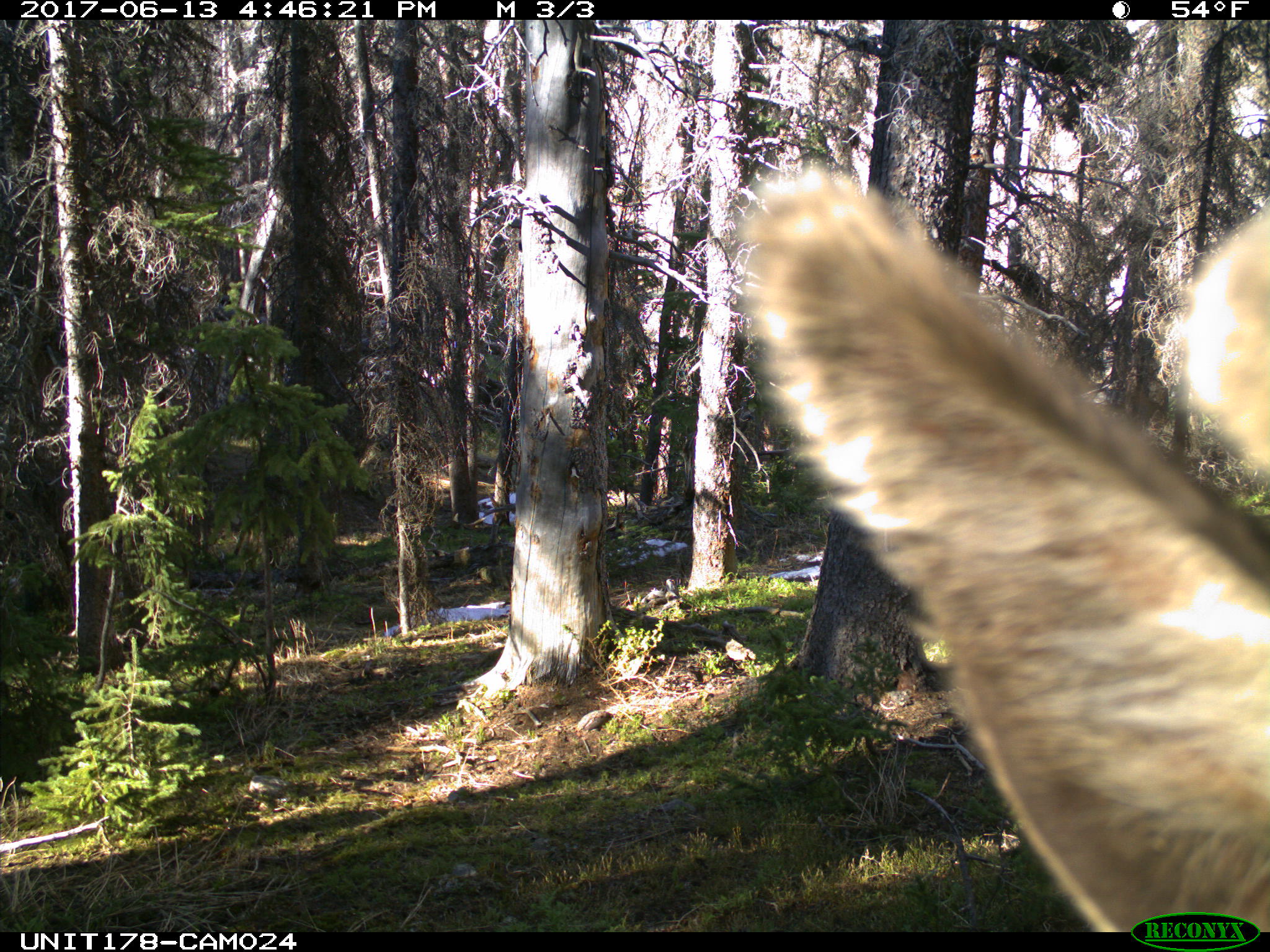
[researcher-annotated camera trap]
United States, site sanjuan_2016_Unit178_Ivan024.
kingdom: Animalia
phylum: Chordata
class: Mammalia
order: Artiodactyla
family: Cervidae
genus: Cervus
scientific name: Cervus elaphus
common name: red deer